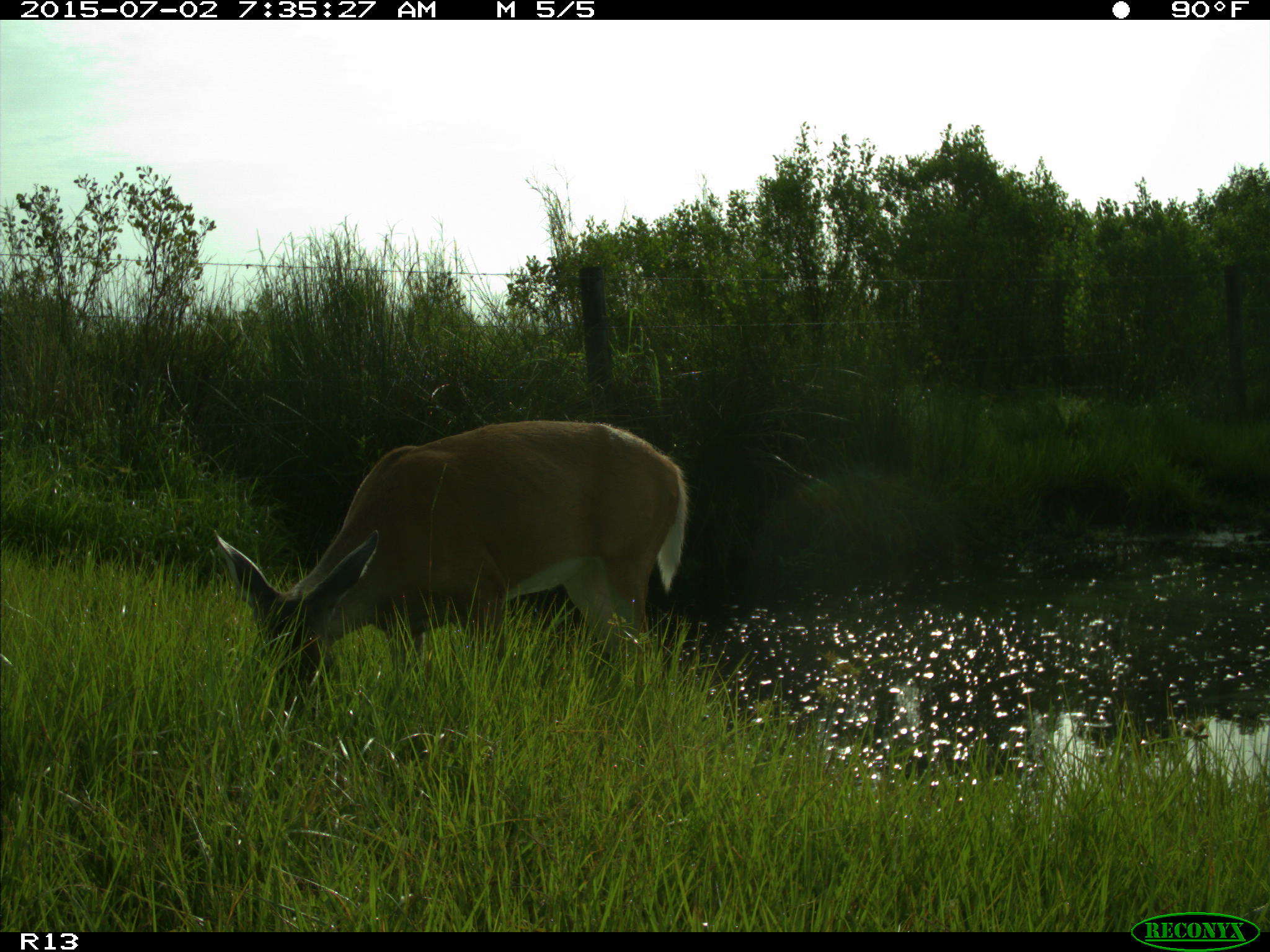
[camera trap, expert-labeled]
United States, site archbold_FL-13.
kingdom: Animalia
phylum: Chordata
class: Mammalia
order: Artiodactyla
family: Cervidae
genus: Odocoileus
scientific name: Odocoileus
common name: deer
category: unidentified deer